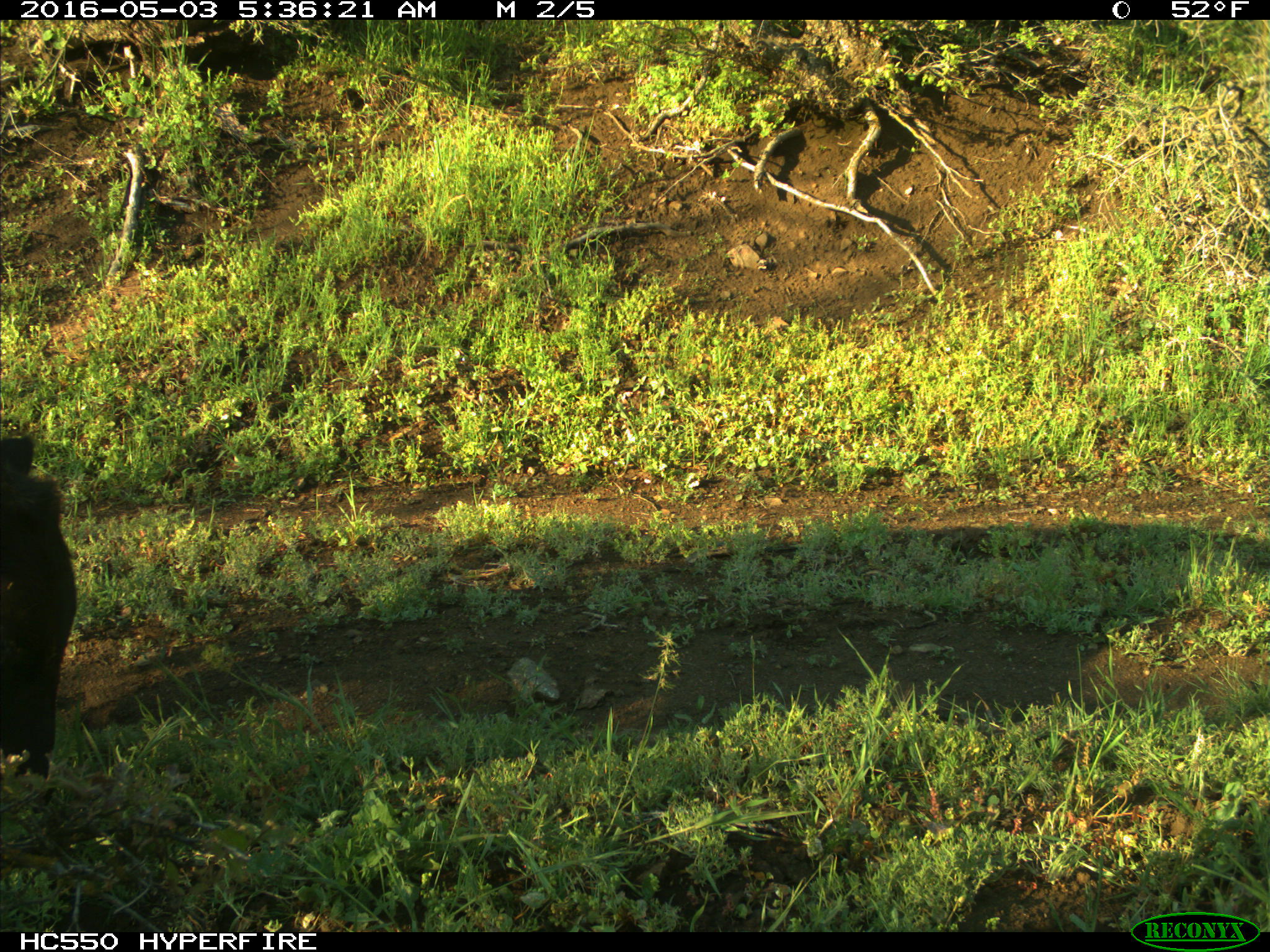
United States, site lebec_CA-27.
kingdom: Animalia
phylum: Chordata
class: Mammalia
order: Artiodactyla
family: Bovidae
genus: Bos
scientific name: Bos taurus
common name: domestic cow